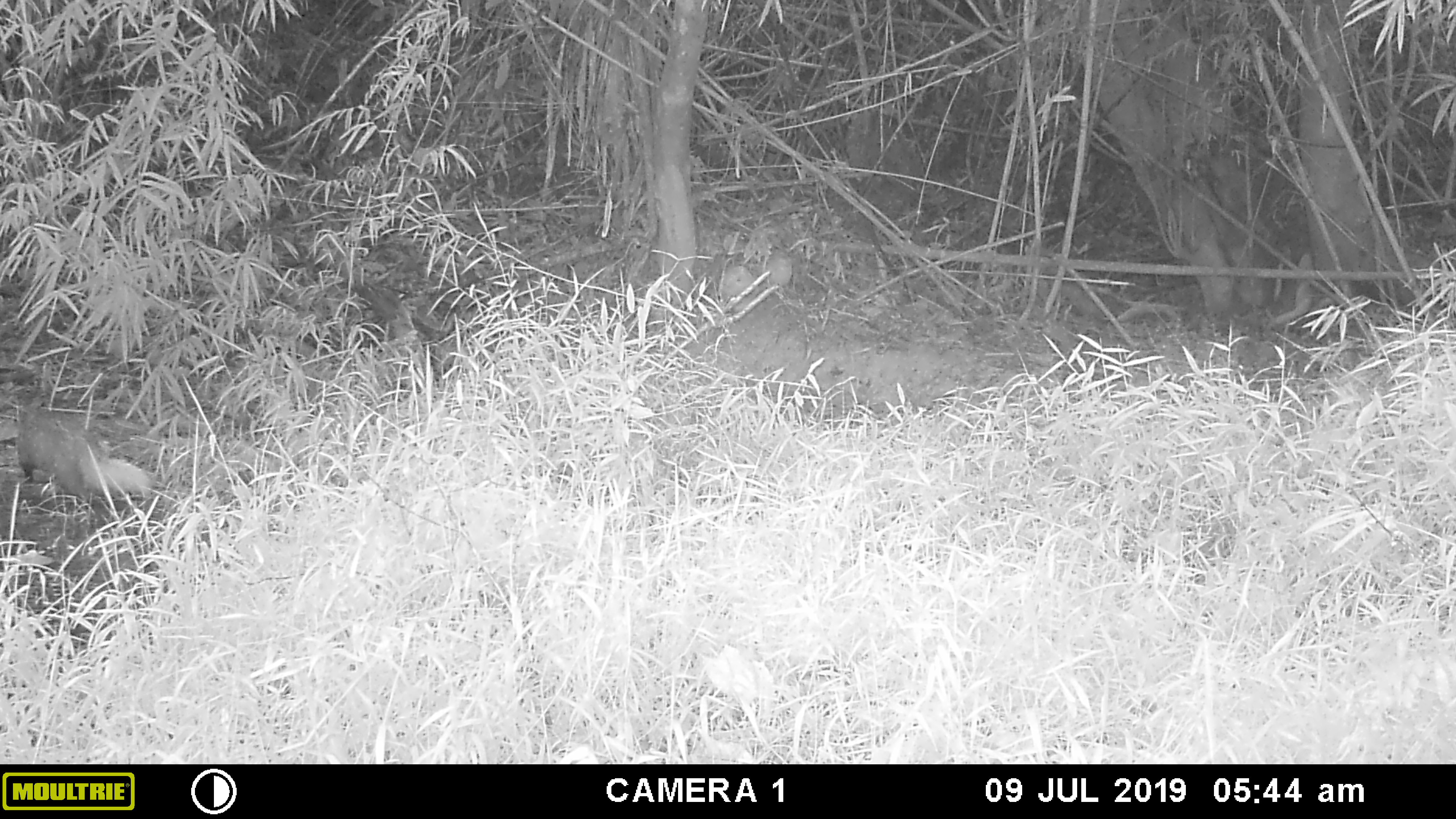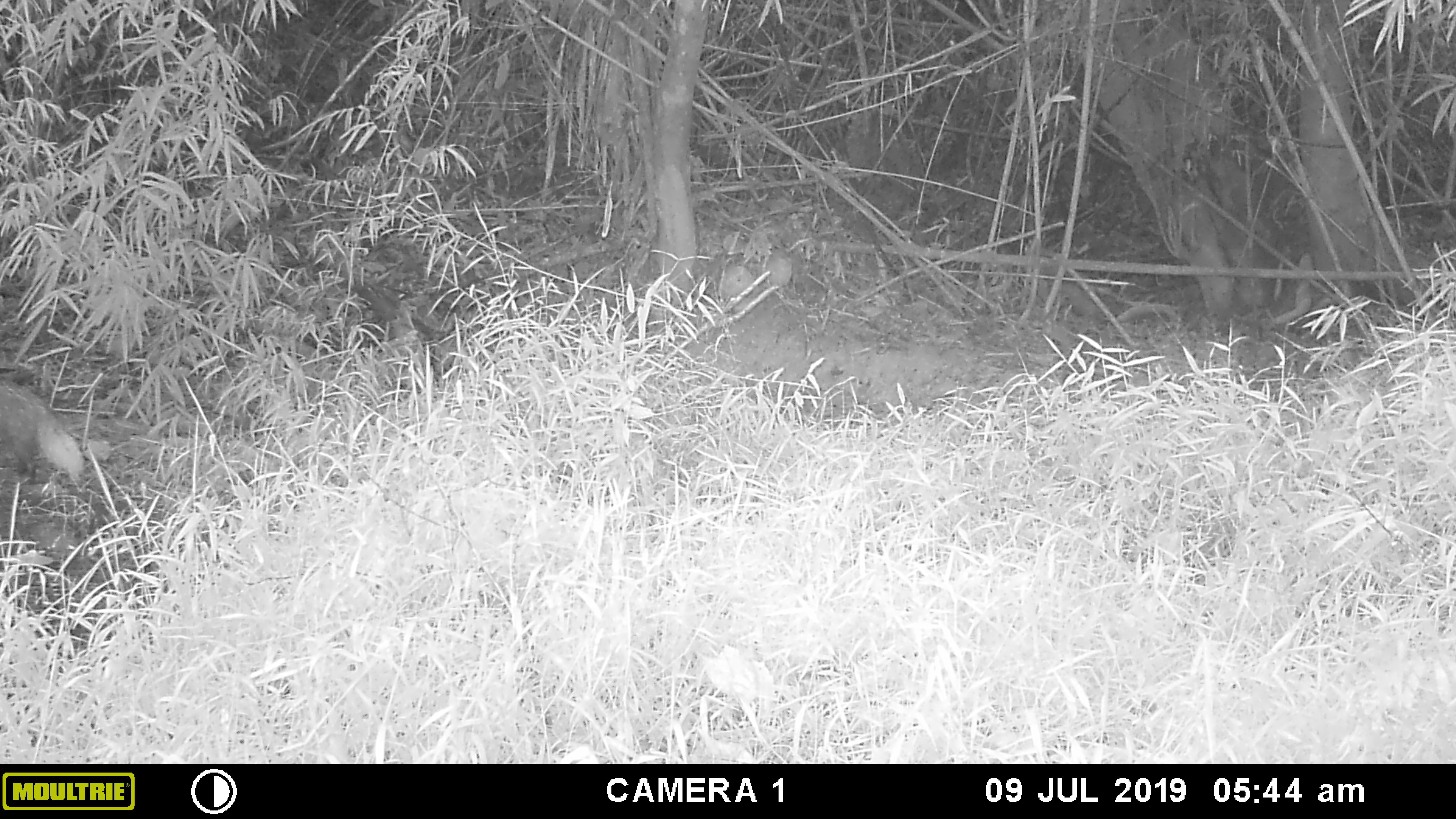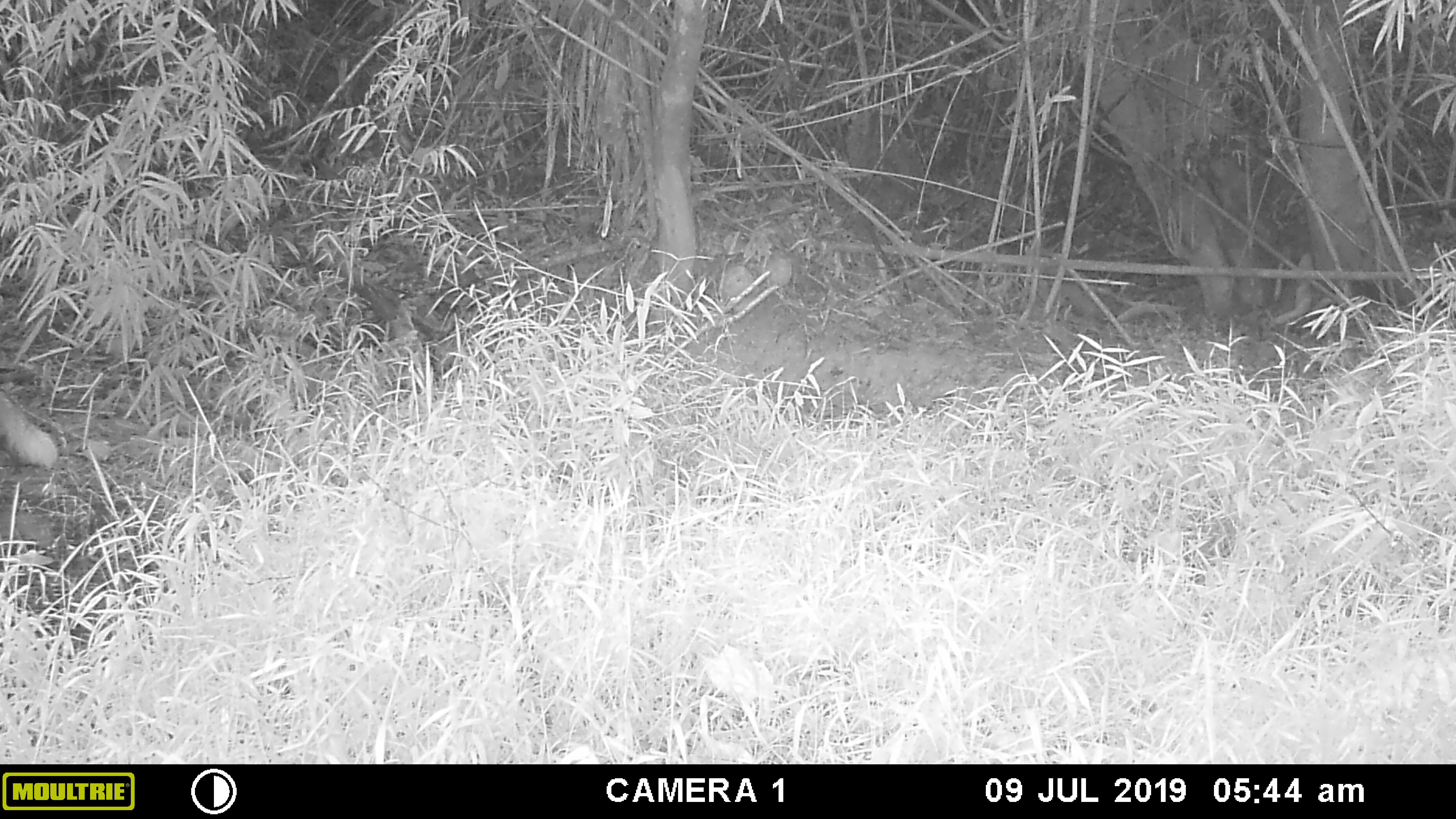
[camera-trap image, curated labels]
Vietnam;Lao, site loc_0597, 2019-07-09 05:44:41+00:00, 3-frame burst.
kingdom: Animalia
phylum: Chordata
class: Mammalia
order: Carnivora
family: Herpestidae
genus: Urva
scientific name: Urva urva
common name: crab-eating mongoose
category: crab eating mongoose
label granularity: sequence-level